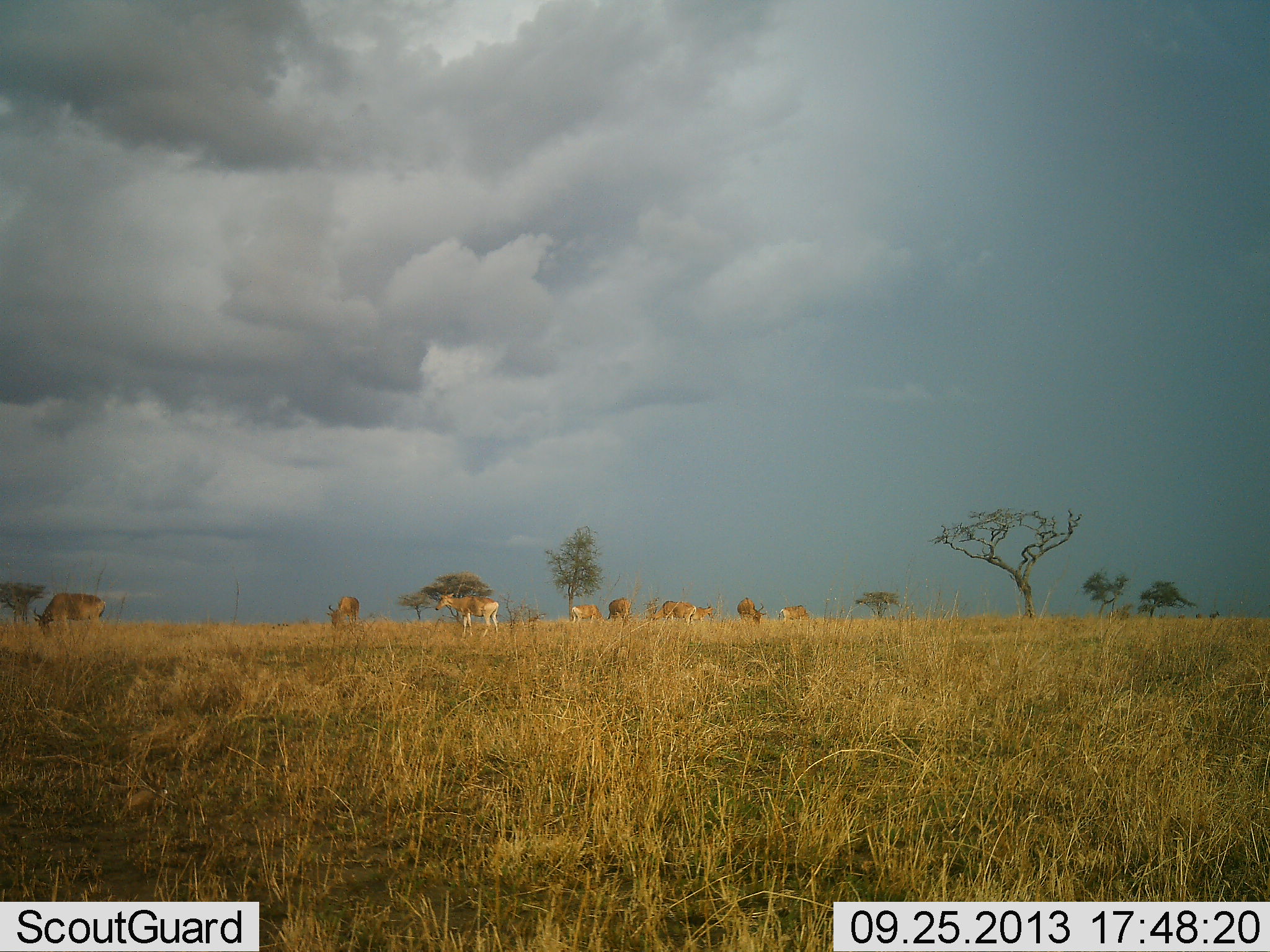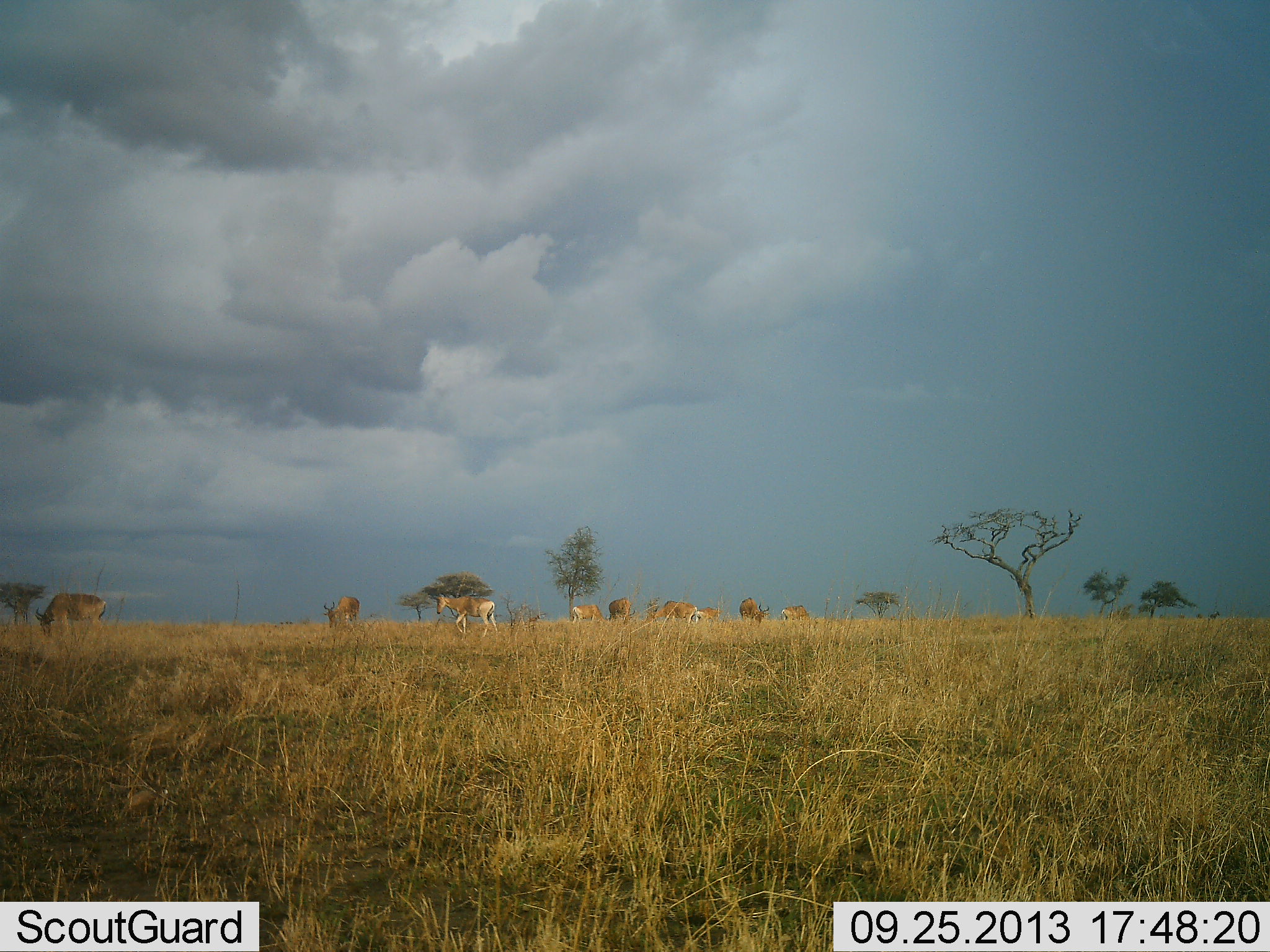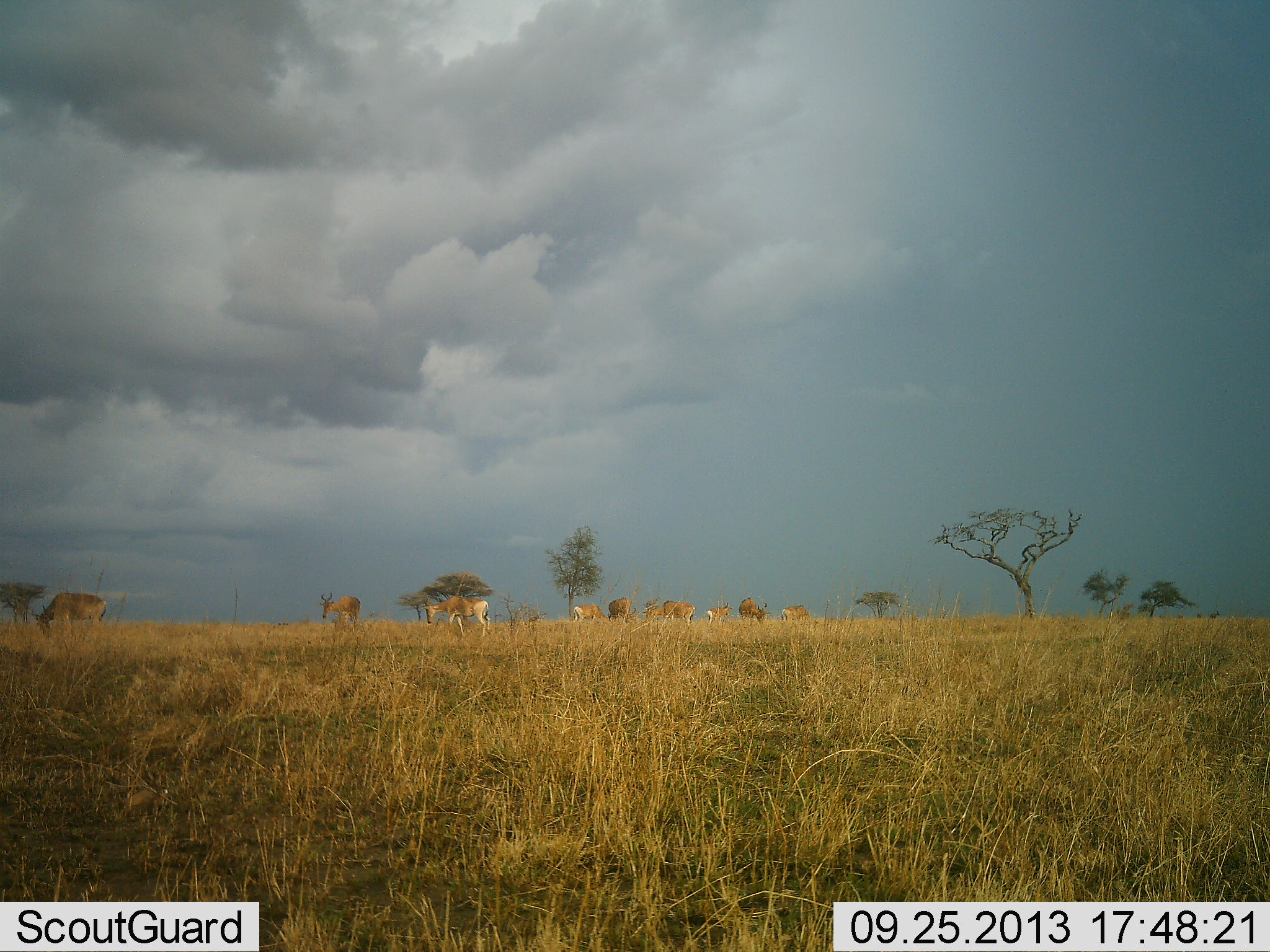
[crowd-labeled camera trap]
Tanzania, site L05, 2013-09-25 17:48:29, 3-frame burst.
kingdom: Animalia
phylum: Chordata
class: Mammalia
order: Artiodactyla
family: Bovidae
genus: Alcelaphus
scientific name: Alcelaphus buselaphus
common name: hartebeest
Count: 10.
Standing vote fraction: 62%.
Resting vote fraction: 12%.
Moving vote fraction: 25%.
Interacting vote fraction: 6%.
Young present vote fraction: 0%.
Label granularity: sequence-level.